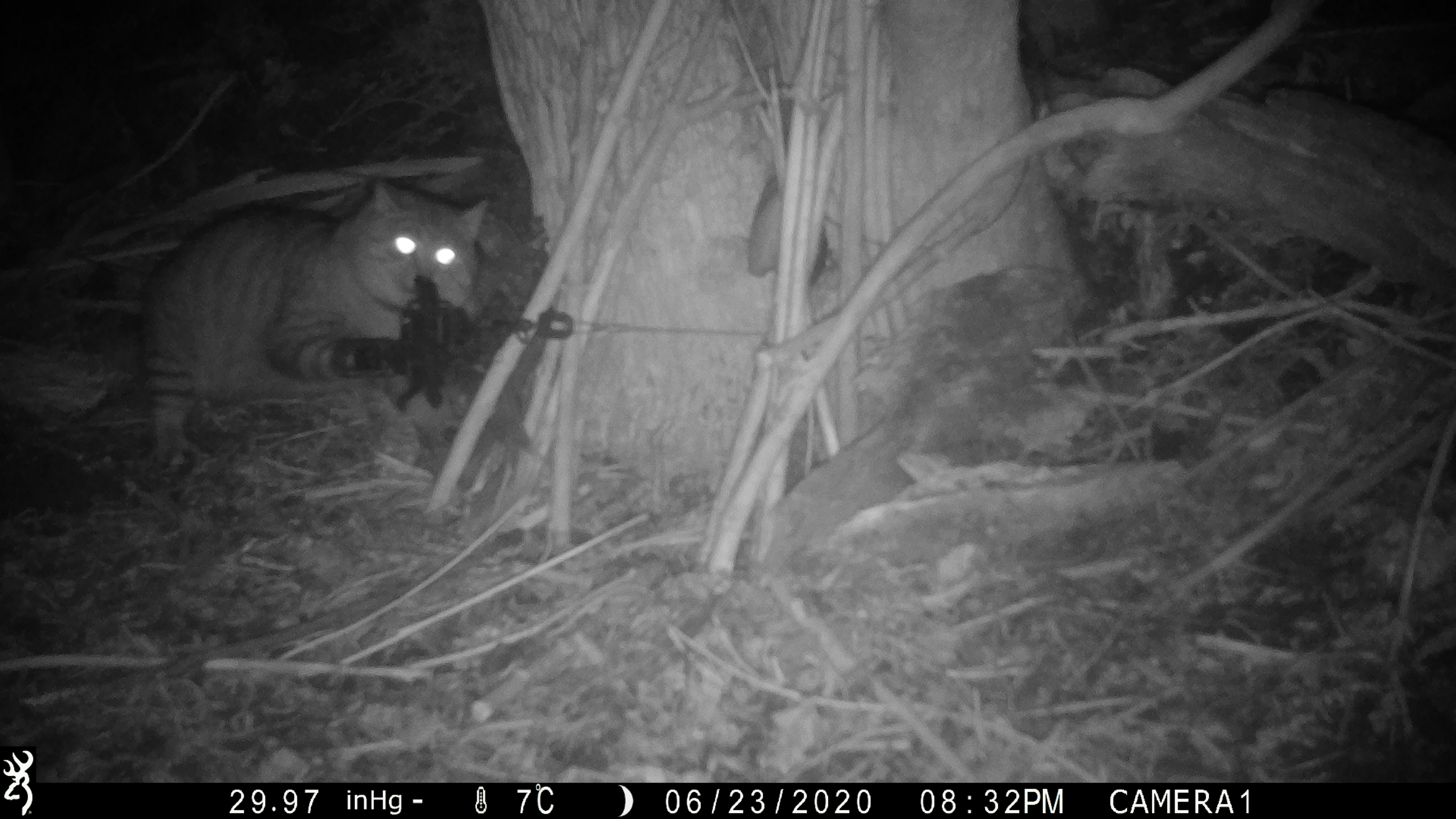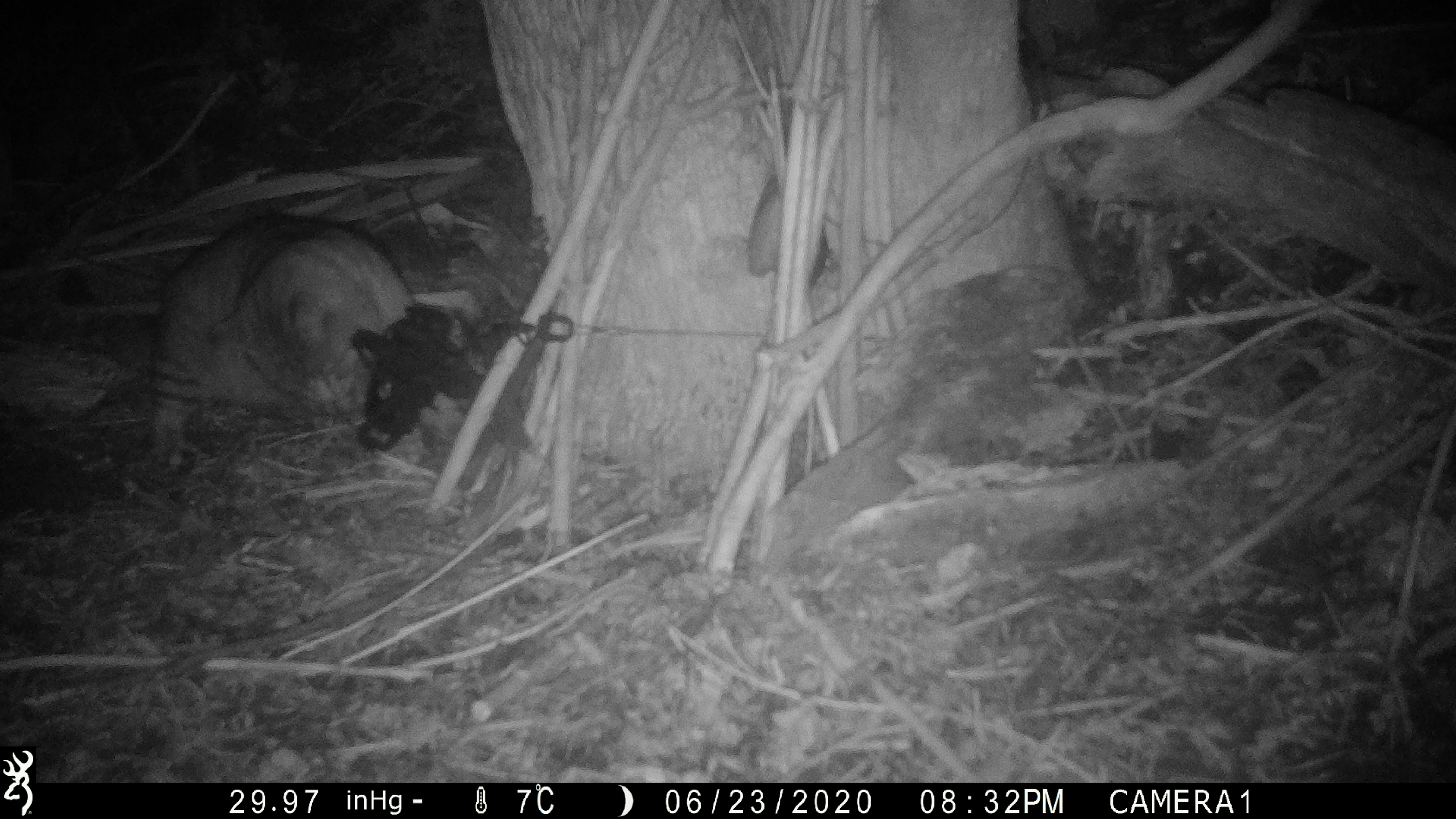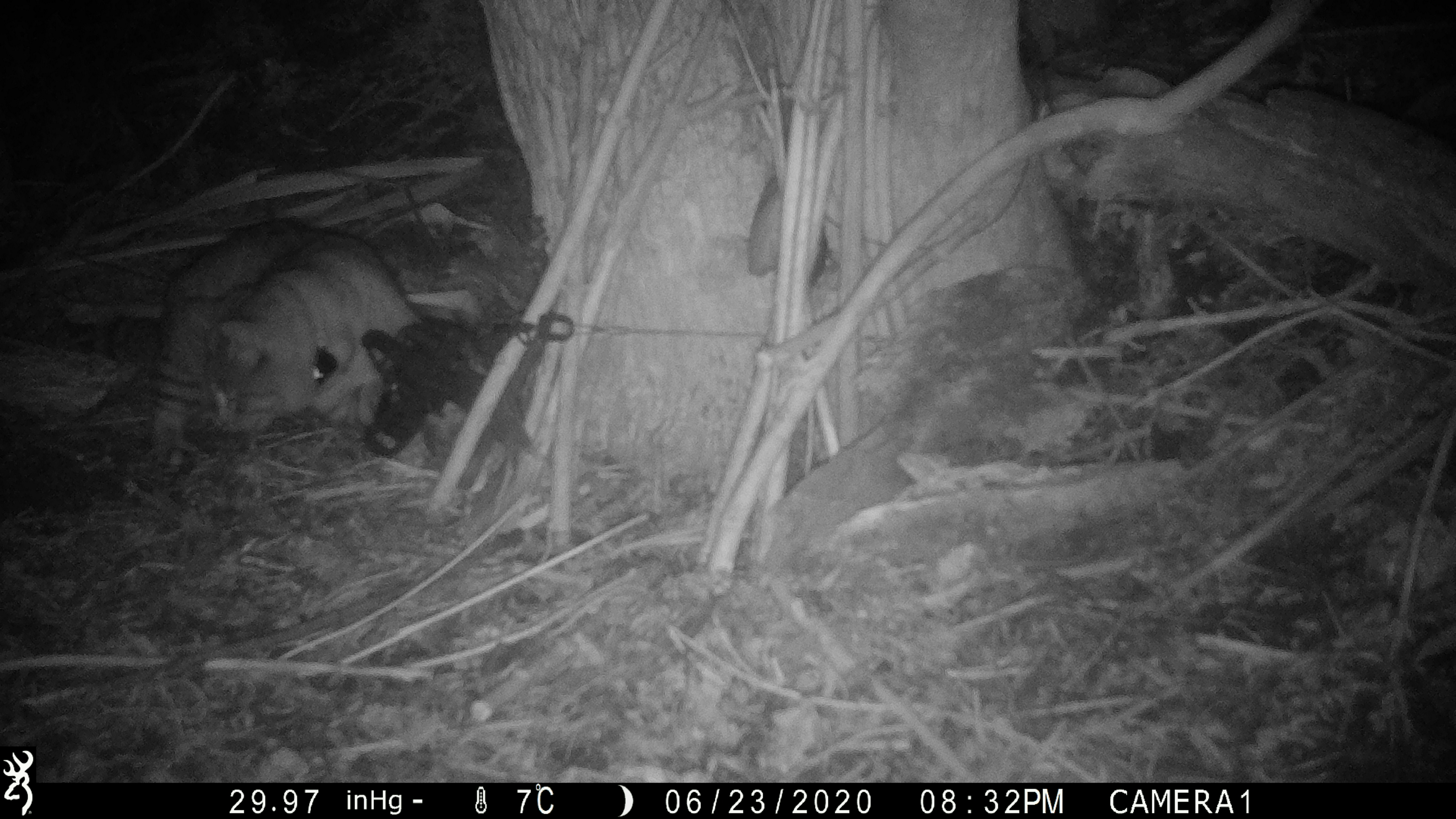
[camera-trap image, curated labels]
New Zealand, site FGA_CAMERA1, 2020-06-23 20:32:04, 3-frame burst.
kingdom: Animalia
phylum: Chordata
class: Mammalia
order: Carnivora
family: Felidae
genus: Felis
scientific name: Felis catus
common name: domestic cat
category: cat